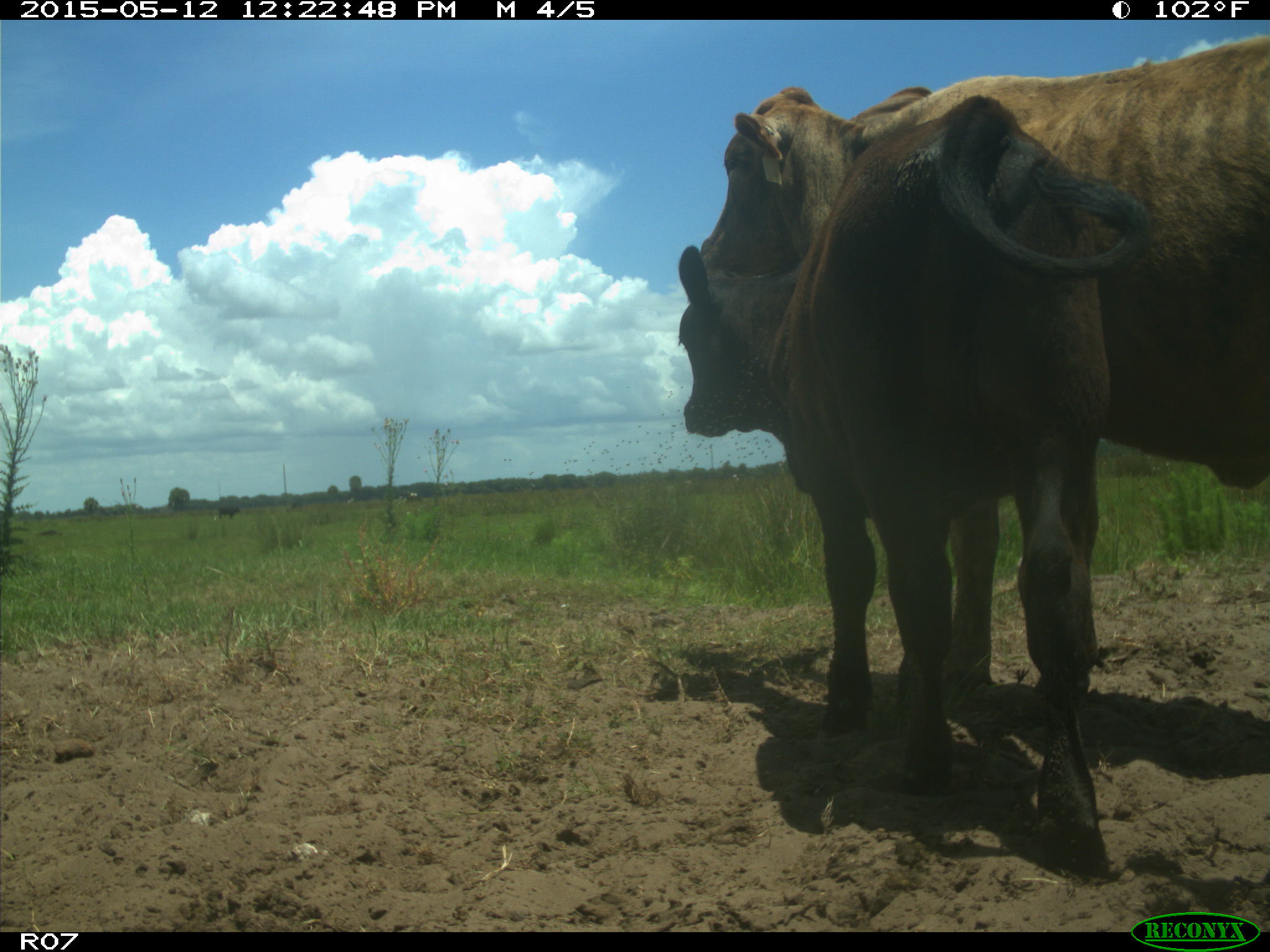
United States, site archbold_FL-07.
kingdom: Animalia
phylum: Chordata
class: Mammalia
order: Artiodactyla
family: Bovidae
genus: Bos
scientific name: Bos taurus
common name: domestic cow